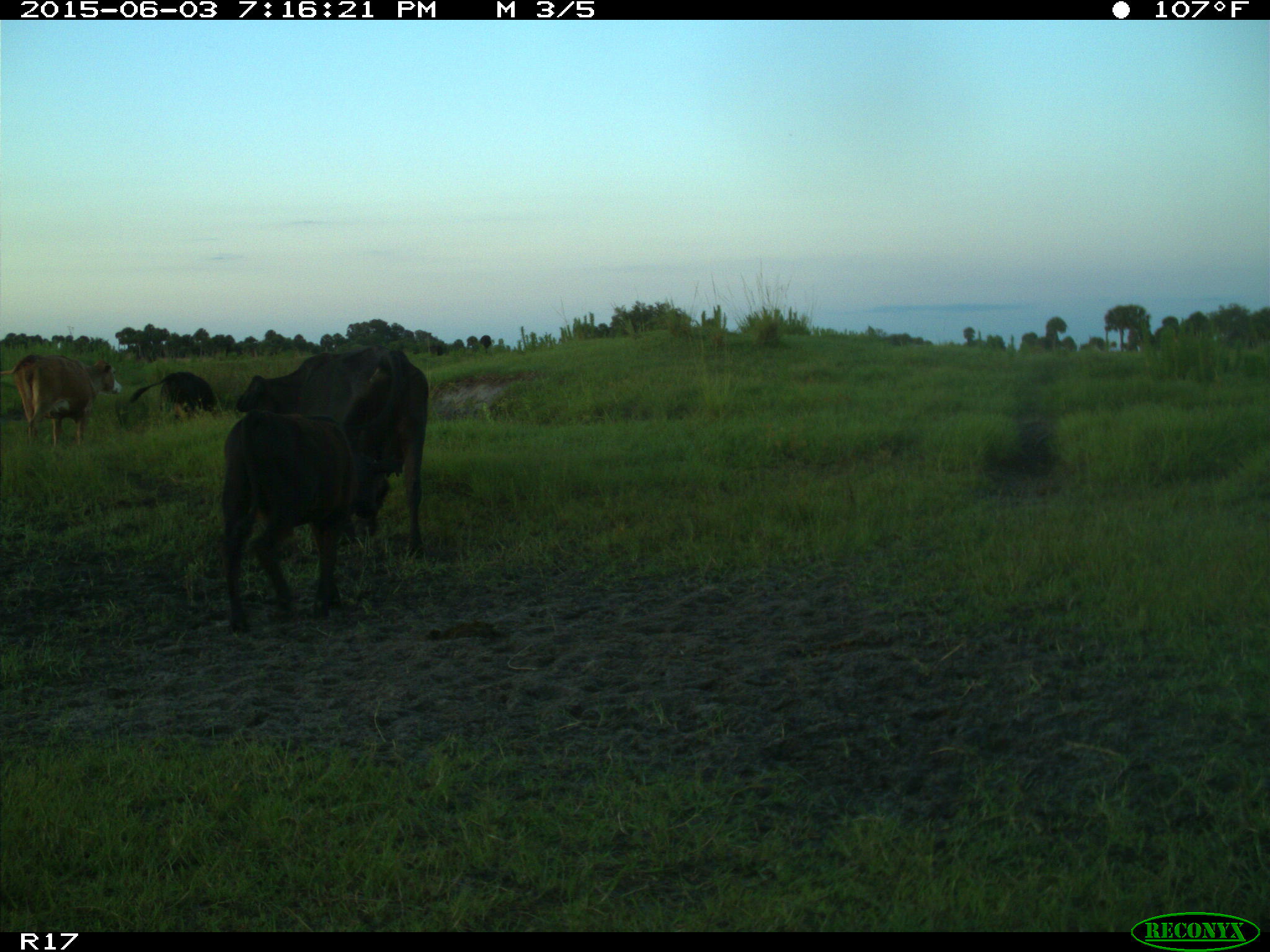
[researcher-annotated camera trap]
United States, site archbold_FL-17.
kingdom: Animalia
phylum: Chordata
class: Mammalia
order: Artiodactyla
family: Bovidae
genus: Bos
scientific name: Bos taurus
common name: domestic cow